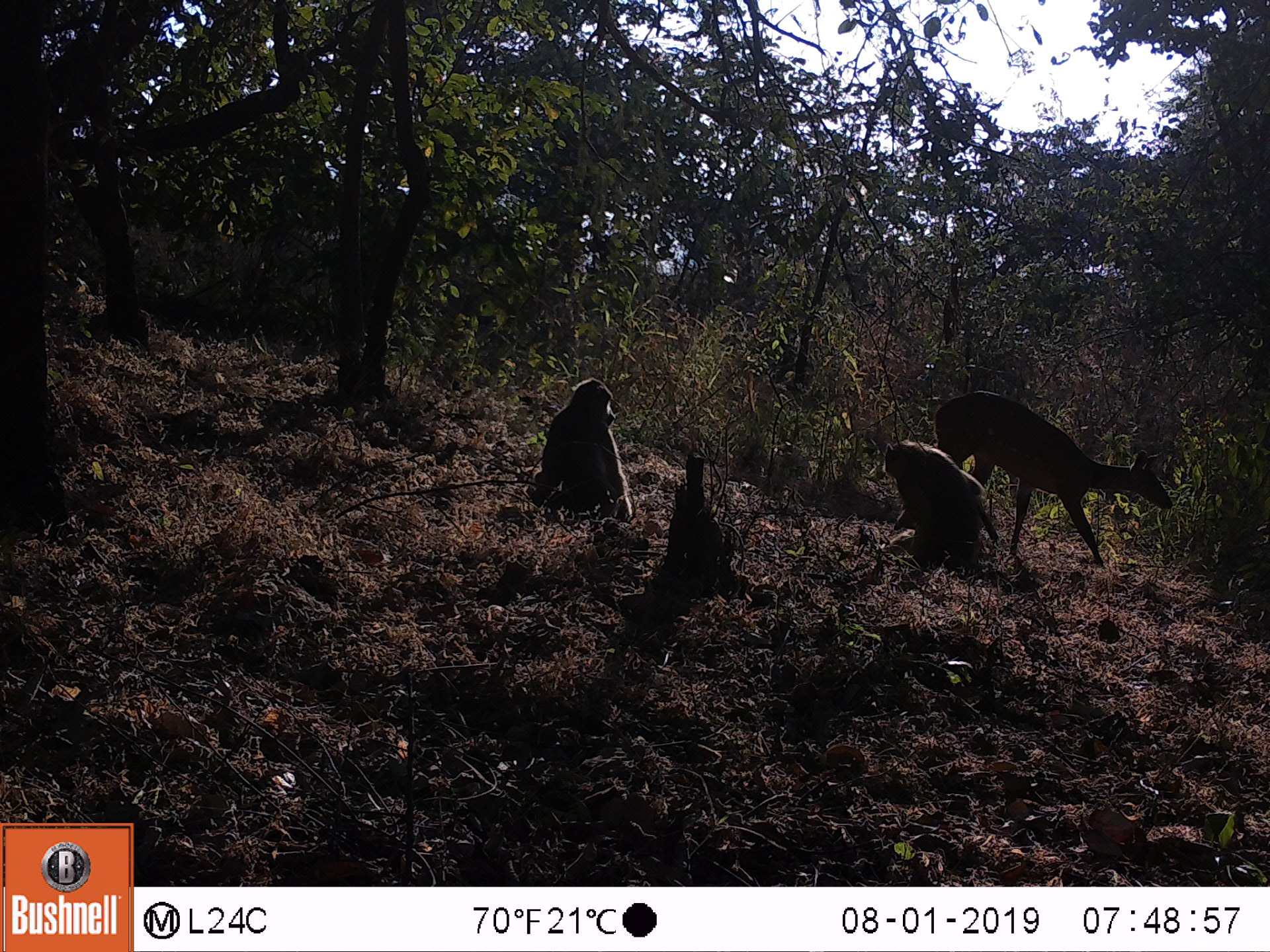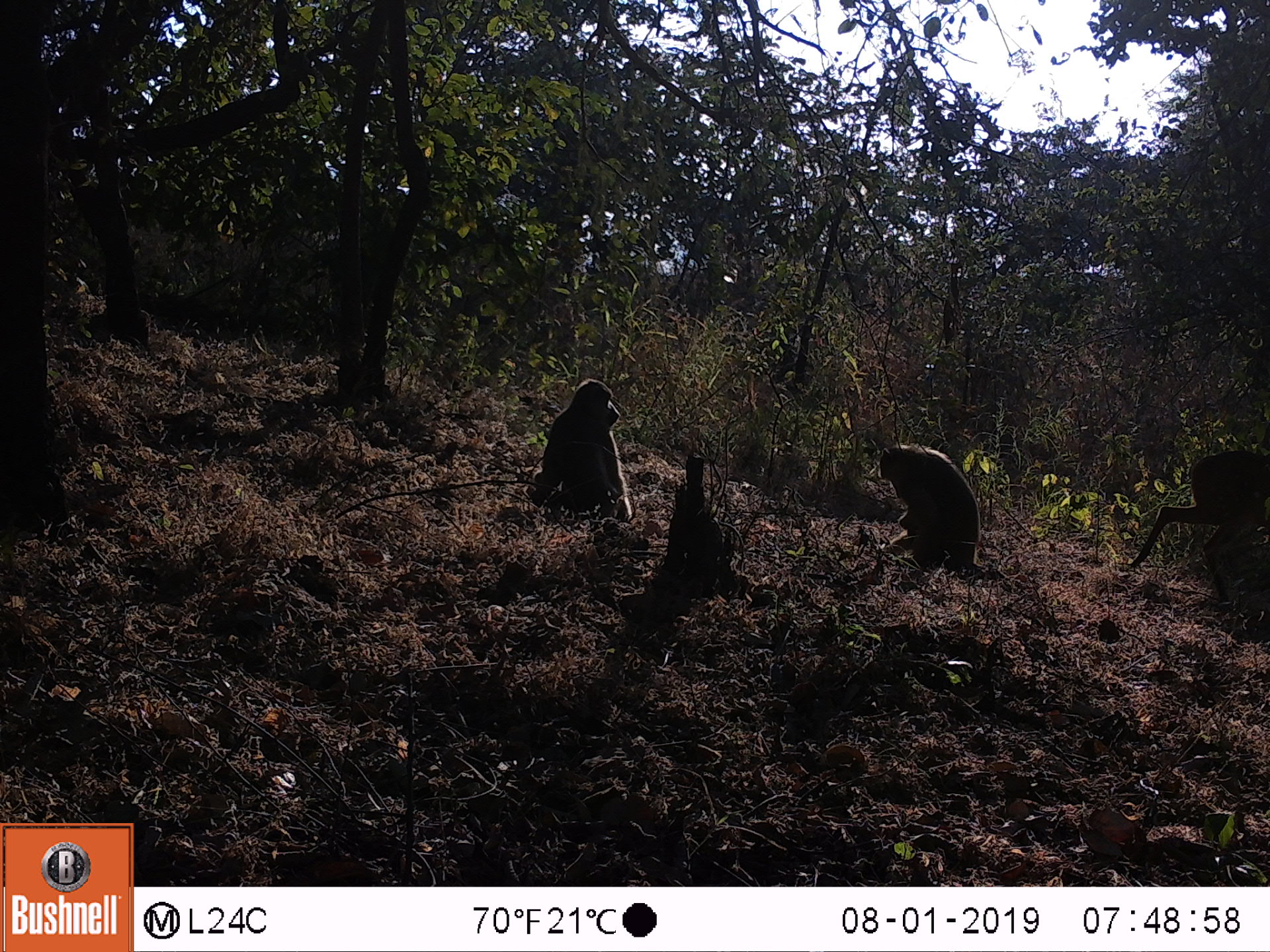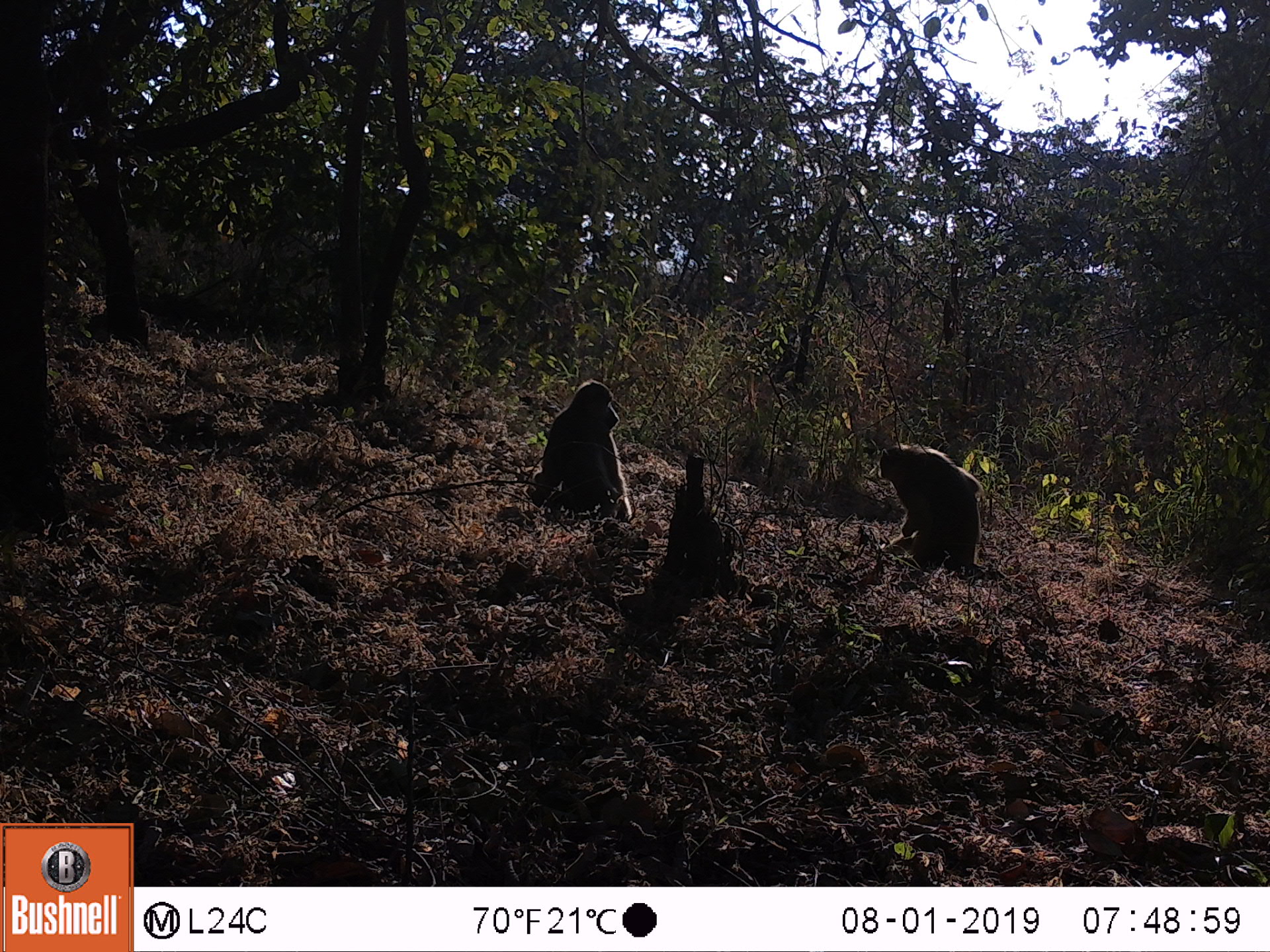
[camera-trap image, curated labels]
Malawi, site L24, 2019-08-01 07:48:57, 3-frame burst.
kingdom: Animalia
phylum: Chordata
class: Mammalia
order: Artiodactyla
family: Bovidae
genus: Tragelaphus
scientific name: Tragelaphus sylvaticus sylvaticus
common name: cape bushbuck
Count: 2.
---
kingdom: Animalia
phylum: Chordata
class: Mammalia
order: Primates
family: Cercopithecidae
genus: Papio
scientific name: Papio cynocephalus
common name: yellow baboon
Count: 2.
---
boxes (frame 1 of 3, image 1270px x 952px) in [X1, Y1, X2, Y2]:
cape bushbuck: [921, 384, 1176, 570]; [988, 388, 1168, 584]
yellow baboon: [519, 375, 637, 520]; [878, 434, 986, 577]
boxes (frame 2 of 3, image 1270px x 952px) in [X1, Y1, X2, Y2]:
cape bushbuck: [1115, 449, 1262, 599]; [1140, 436, 1264, 595]
yellow baboon: [523, 380, 642, 520]; [872, 436, 983, 579]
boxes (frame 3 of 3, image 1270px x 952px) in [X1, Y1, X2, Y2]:
yellow baboon: [872, 437, 983, 570]; [528, 382, 632, 523]